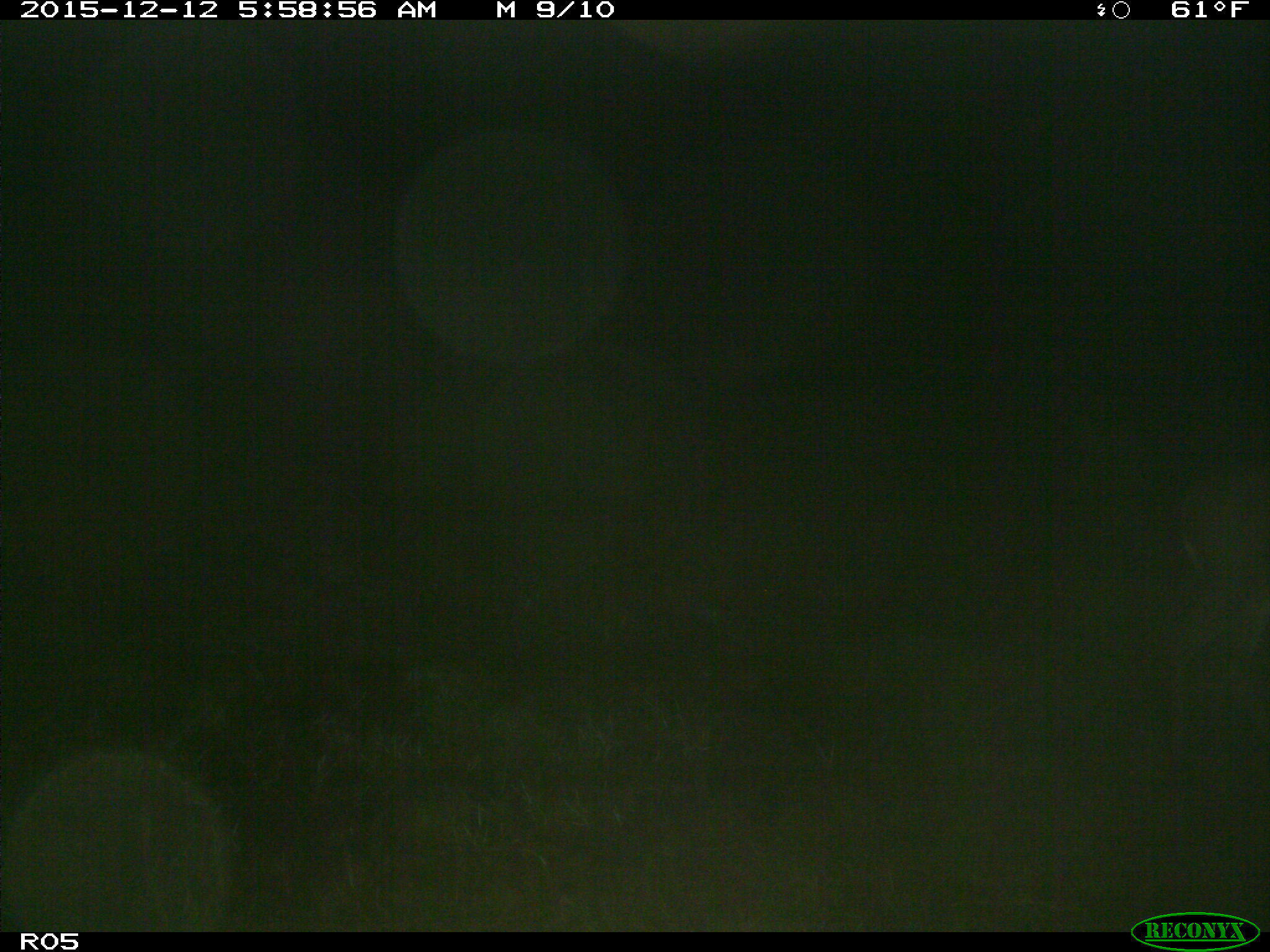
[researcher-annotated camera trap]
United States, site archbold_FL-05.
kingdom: Animalia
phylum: Chordata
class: Mammalia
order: Artiodactyla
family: Cervidae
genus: Odocoileus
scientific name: Odocoileus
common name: deer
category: unidentified deer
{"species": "unidentified deer (deer) (Odocoileus)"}